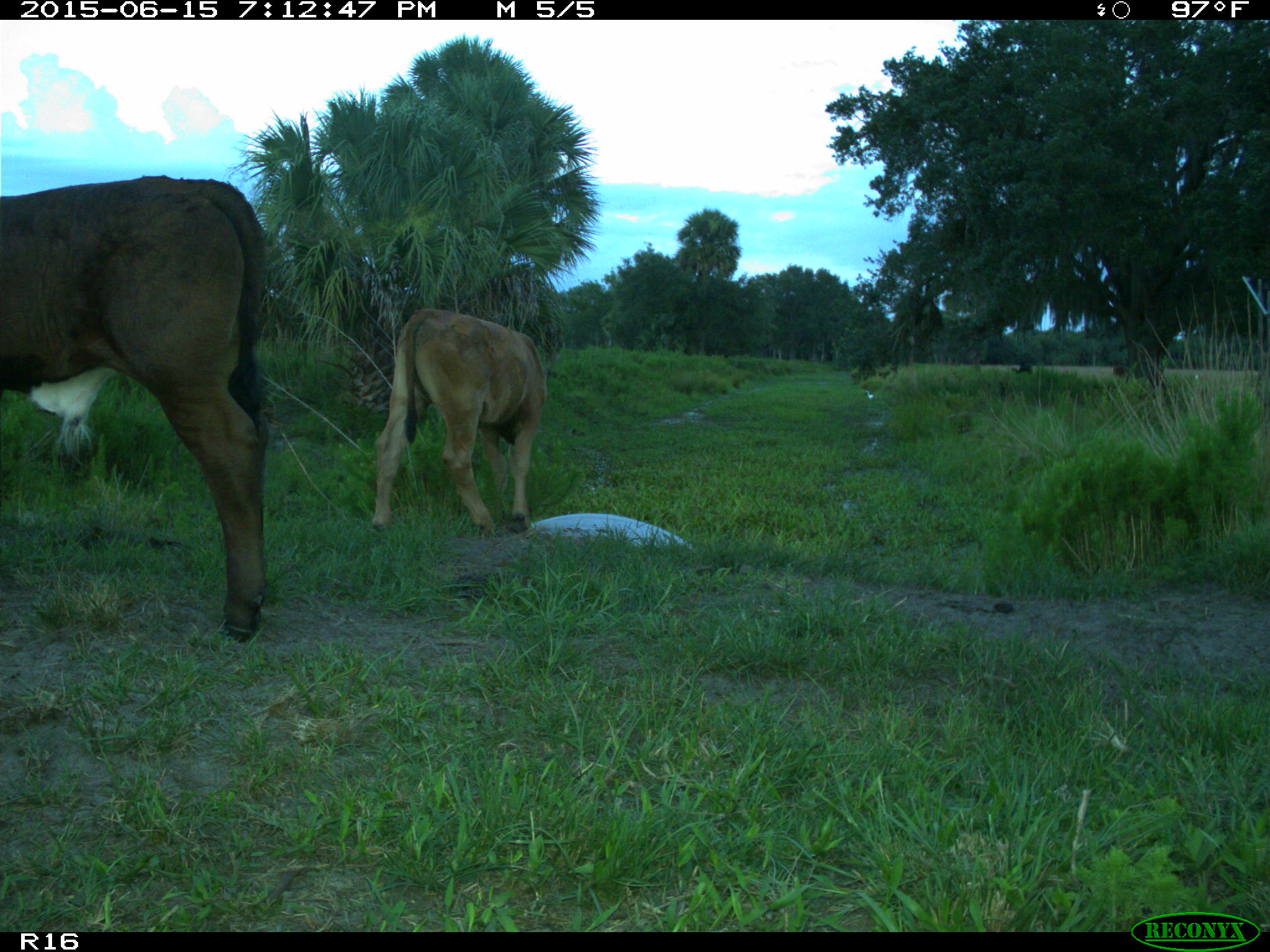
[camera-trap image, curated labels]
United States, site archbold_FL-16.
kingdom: Animalia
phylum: Chordata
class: Mammalia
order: Artiodactyla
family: Bovidae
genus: Bos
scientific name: Bos taurus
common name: domestic cow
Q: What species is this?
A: Bos taurus (domestic cow).